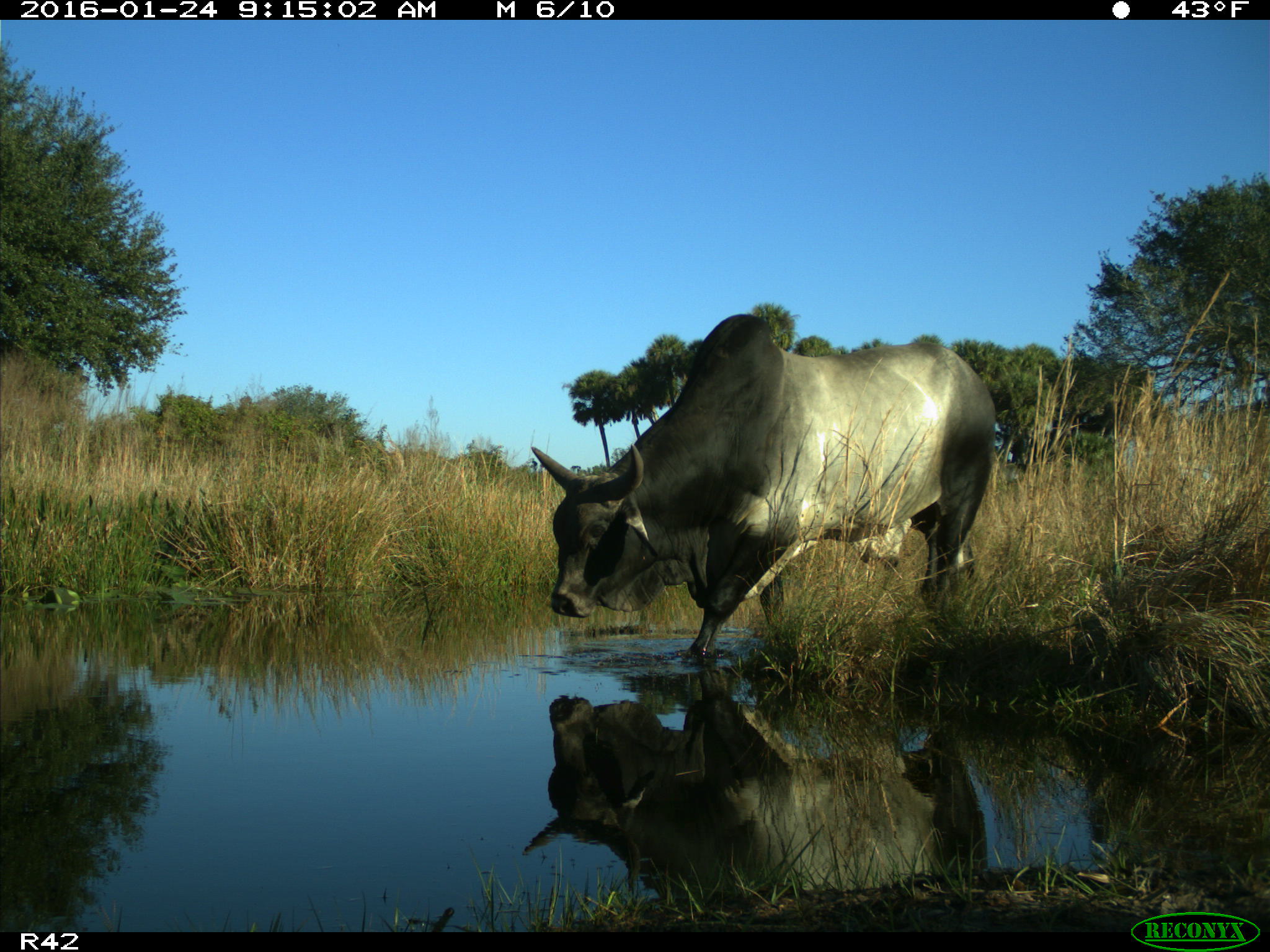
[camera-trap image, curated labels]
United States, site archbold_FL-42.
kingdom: Animalia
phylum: Chordata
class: Mammalia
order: Artiodactyla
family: Bovidae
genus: Bos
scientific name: Bos taurus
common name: domestic cow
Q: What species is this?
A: Bos taurus (domestic cow).